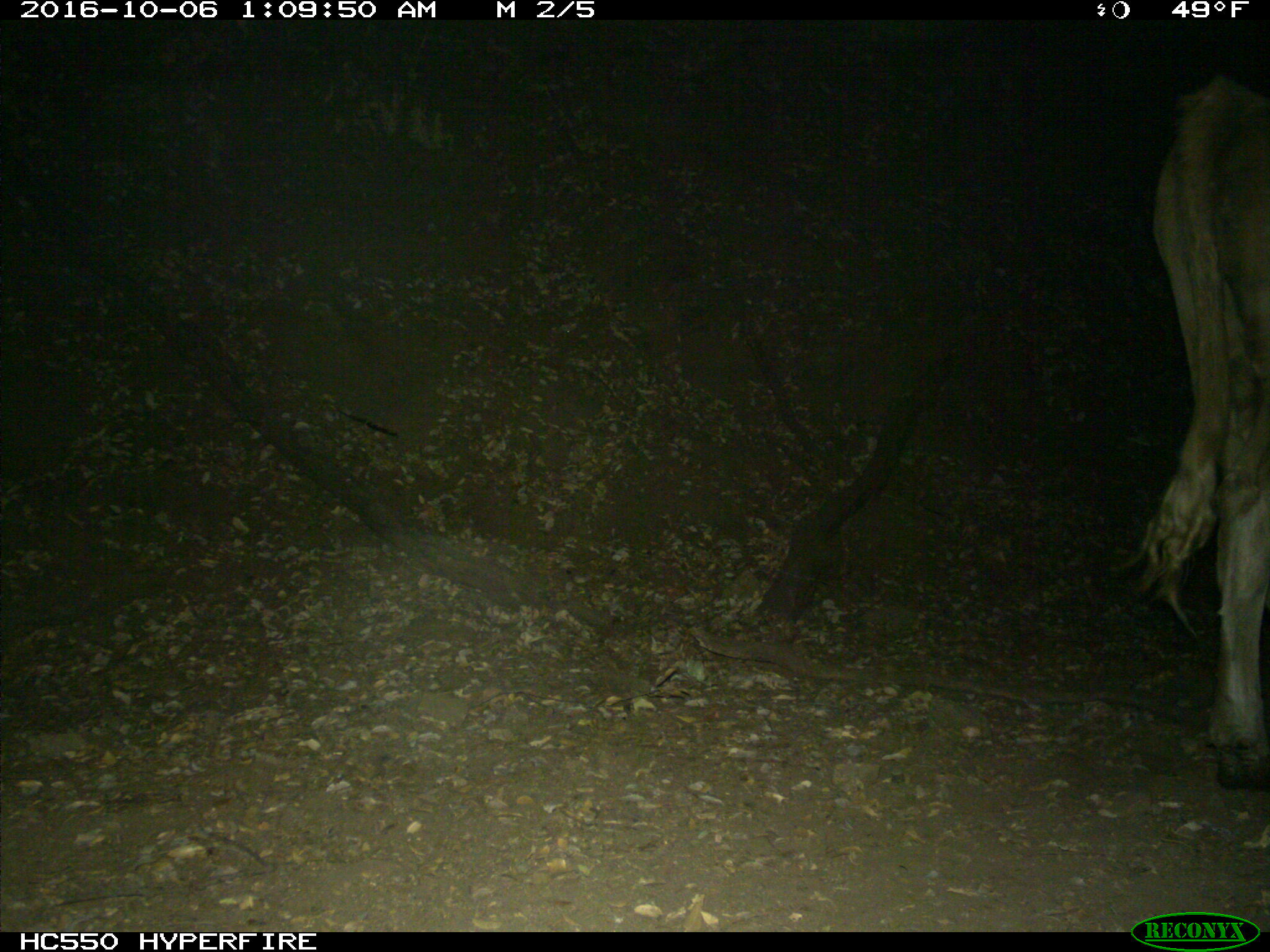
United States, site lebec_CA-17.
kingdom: Animalia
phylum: Chordata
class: Mammalia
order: Artiodactyla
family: Bovidae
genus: Bos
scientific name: Bos taurus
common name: domestic cow